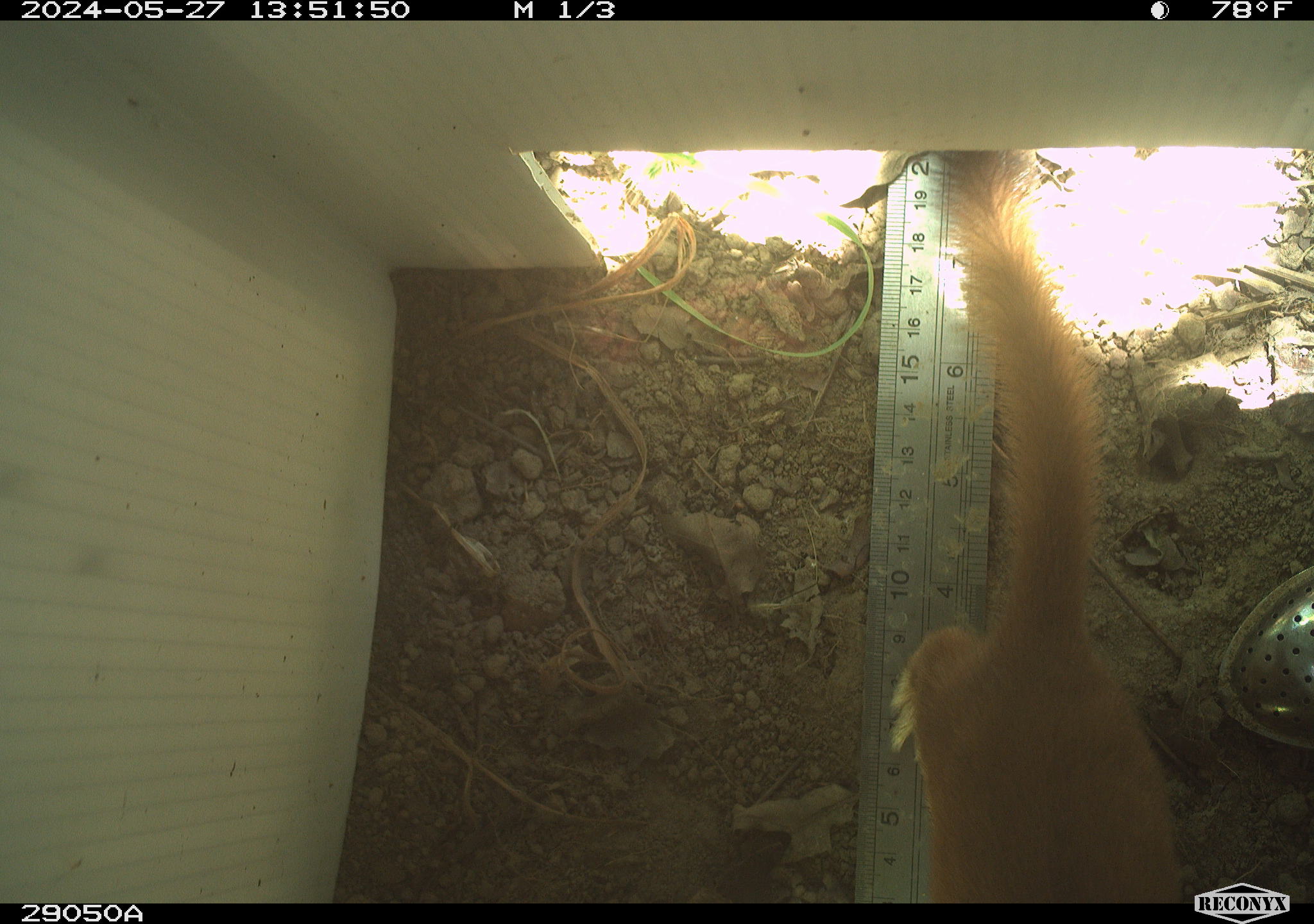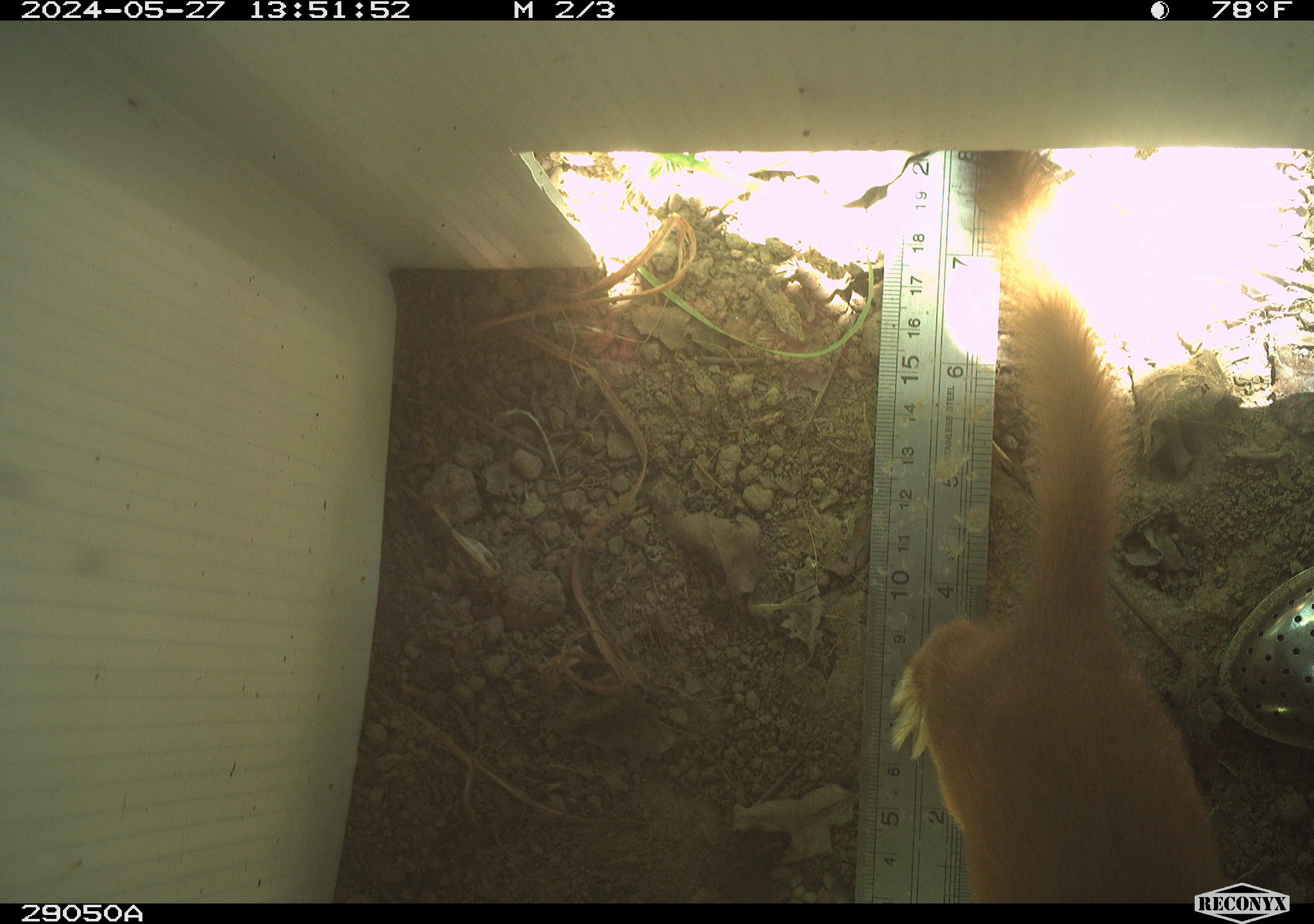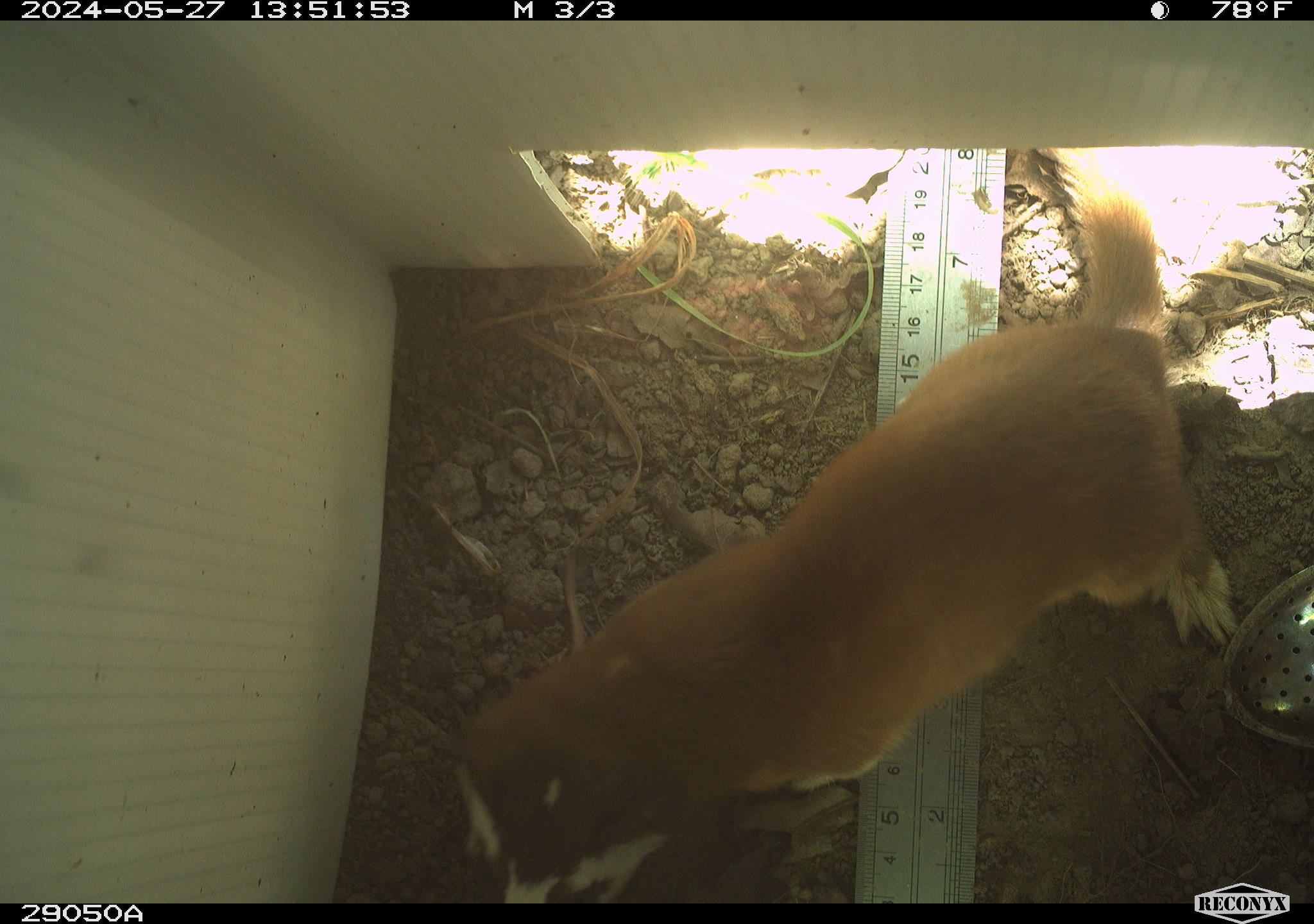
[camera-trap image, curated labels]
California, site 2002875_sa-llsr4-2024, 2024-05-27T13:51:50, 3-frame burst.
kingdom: Animalia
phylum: Chordata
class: Mammalia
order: Carnivora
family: Mustelidae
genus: Neogale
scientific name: Neogale frenata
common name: long-tailed weasel